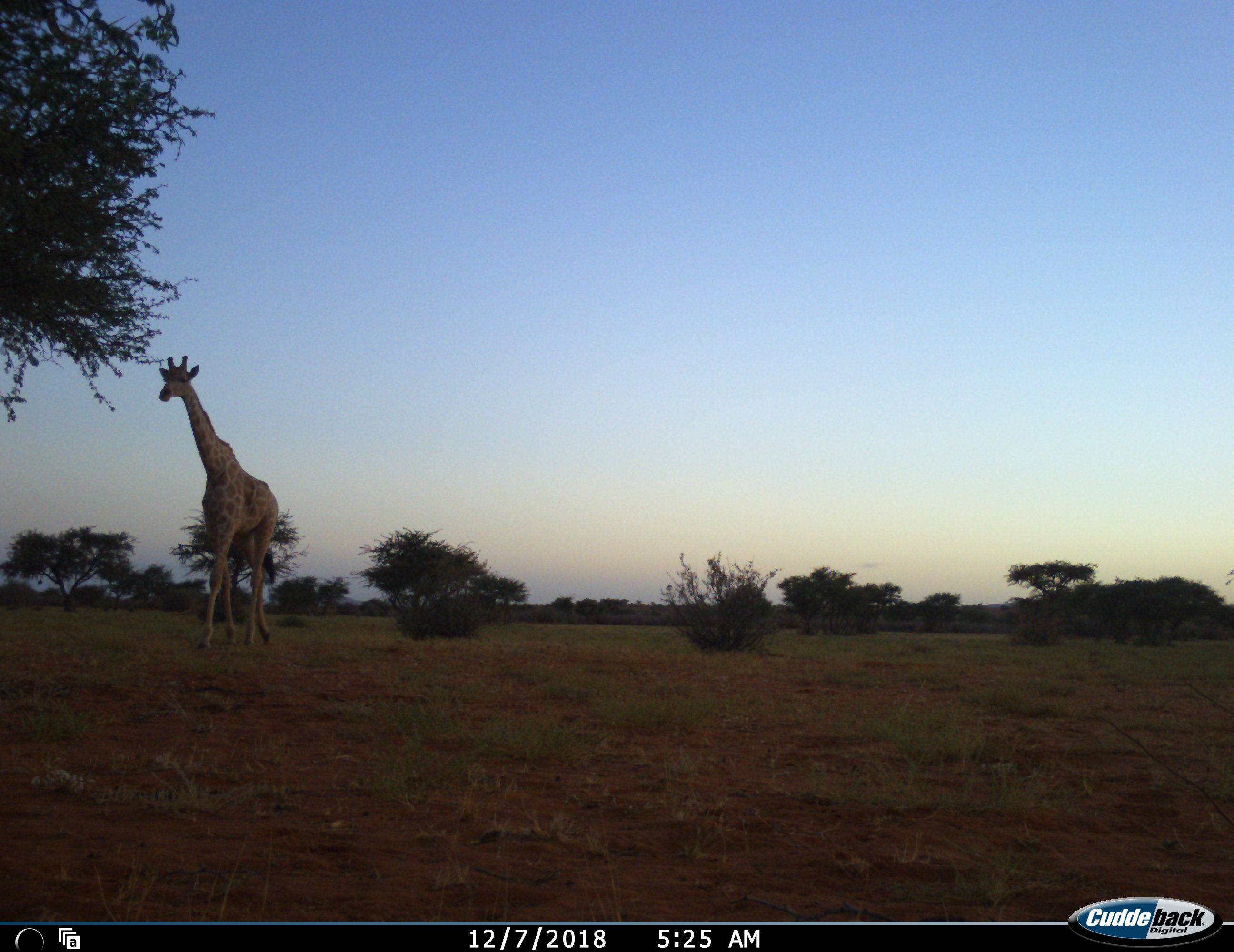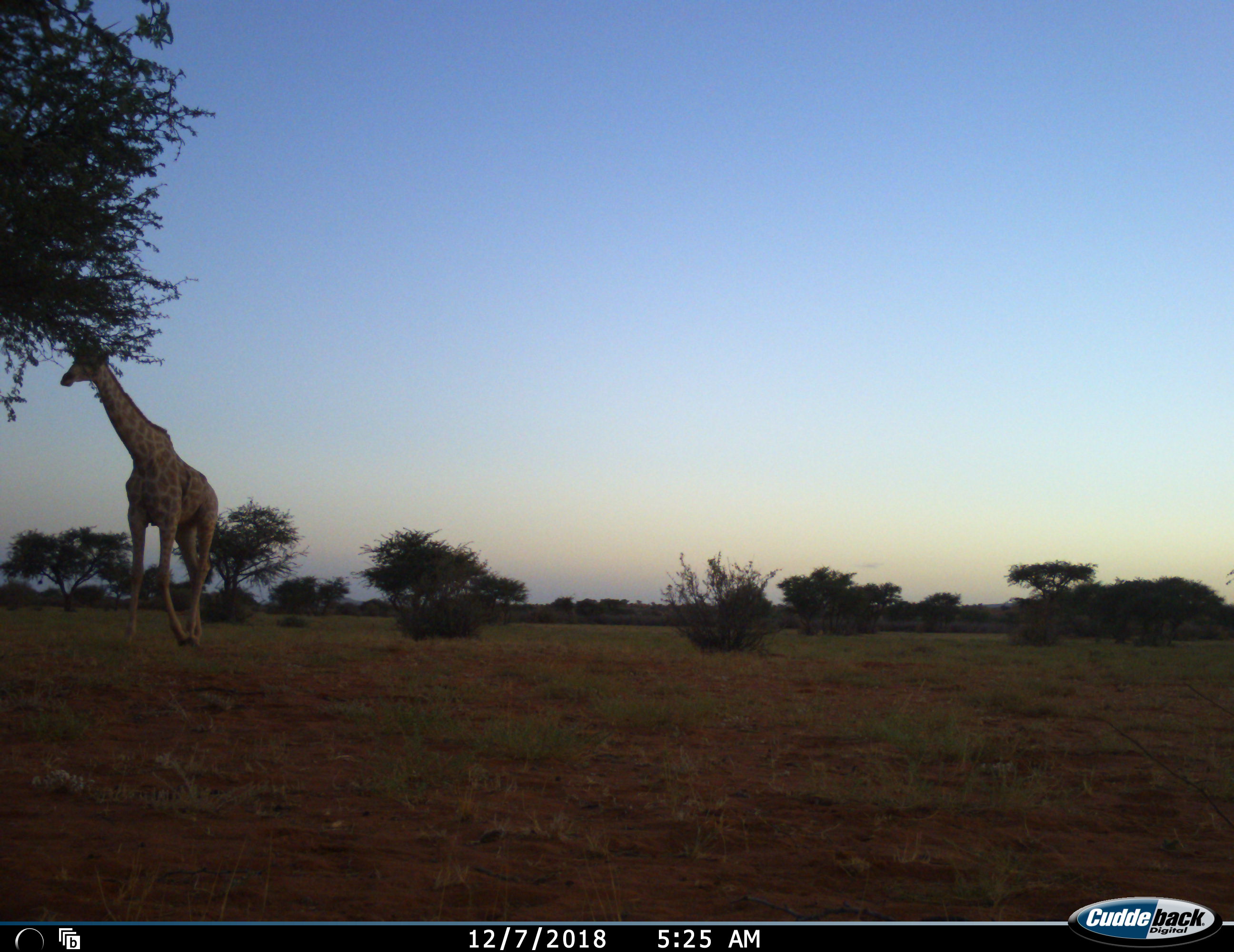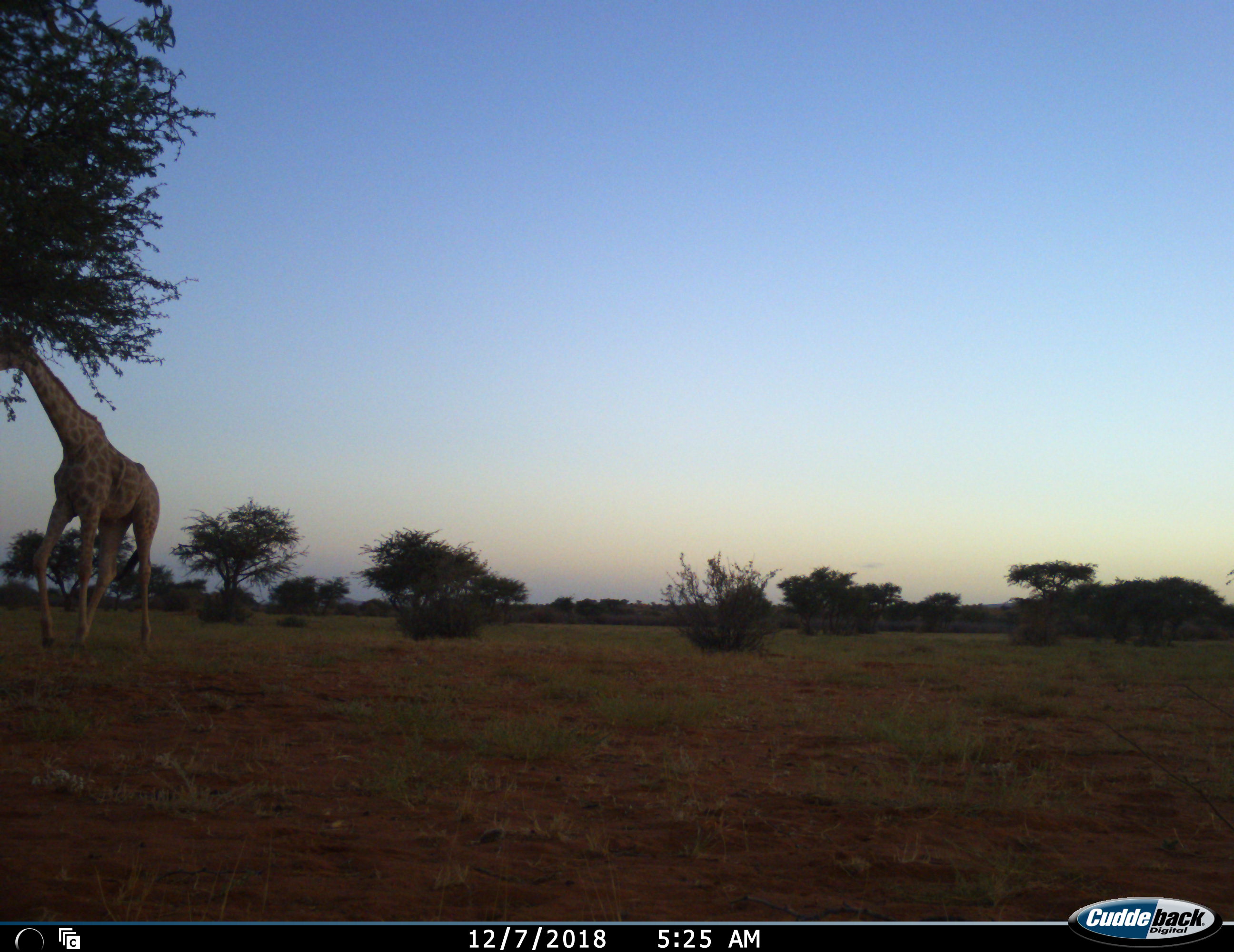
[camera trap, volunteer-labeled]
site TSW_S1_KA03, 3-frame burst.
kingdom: Animalia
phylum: Chordata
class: Mammalia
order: Artiodactyla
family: Giraffidae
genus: Giraffa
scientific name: Giraffa camelopardalis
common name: giraffe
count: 1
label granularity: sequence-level